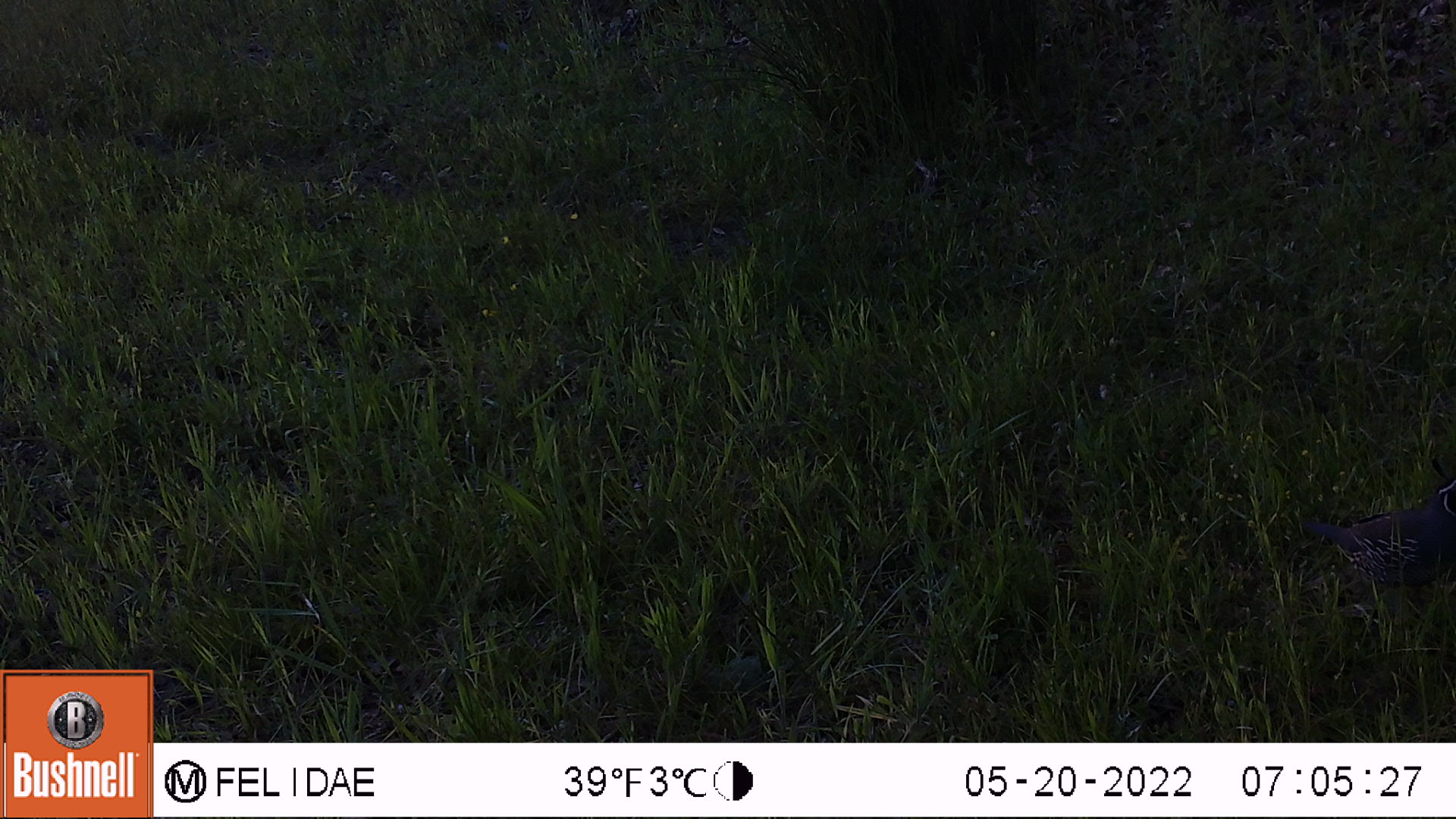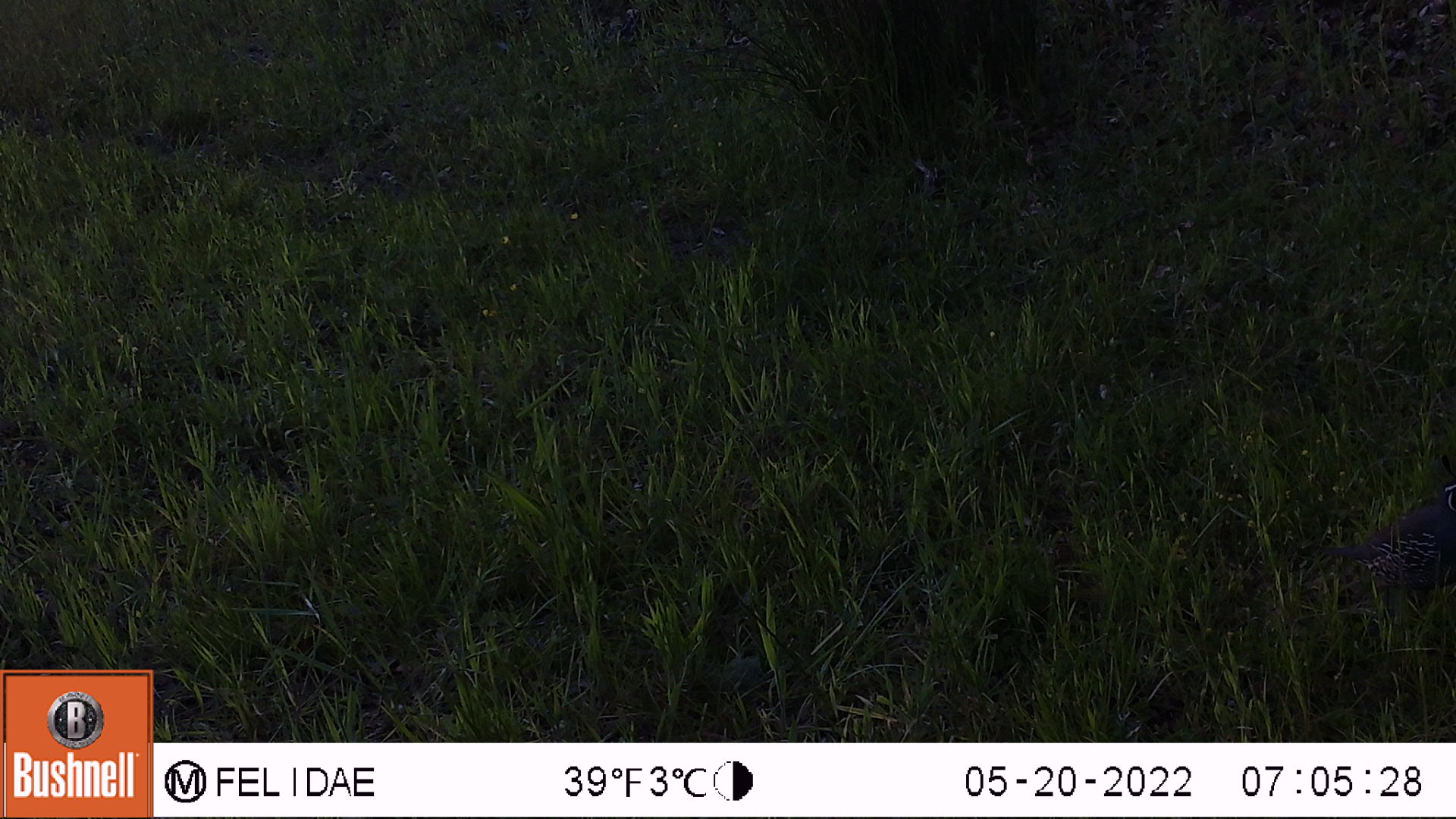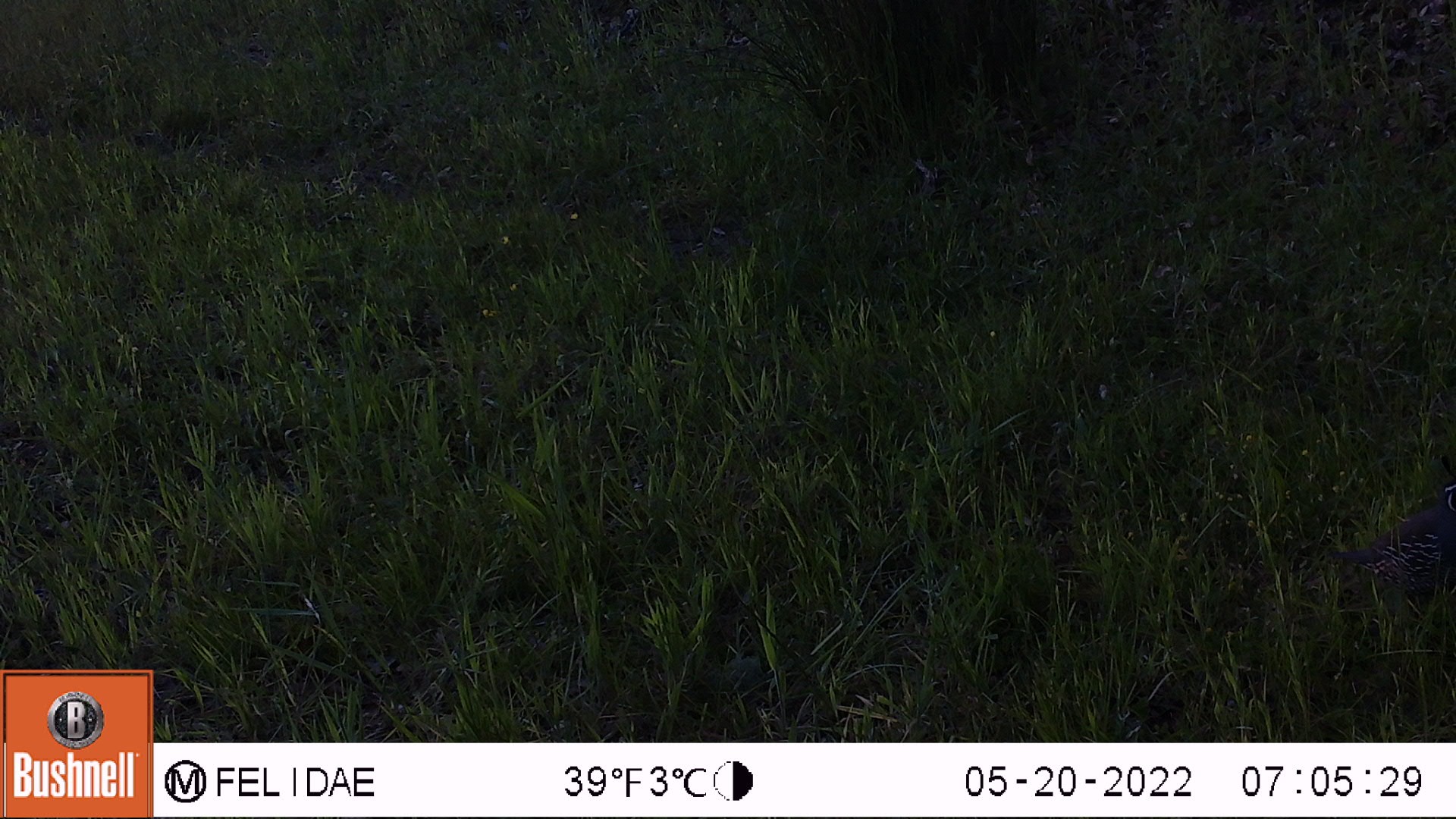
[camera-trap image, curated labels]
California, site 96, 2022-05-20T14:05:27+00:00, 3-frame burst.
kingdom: Animalia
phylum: Chordata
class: Aves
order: Galliformes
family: Odontophoridae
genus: Callipepla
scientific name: Callipepla californica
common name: california quail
California quail (Callipepla californica).